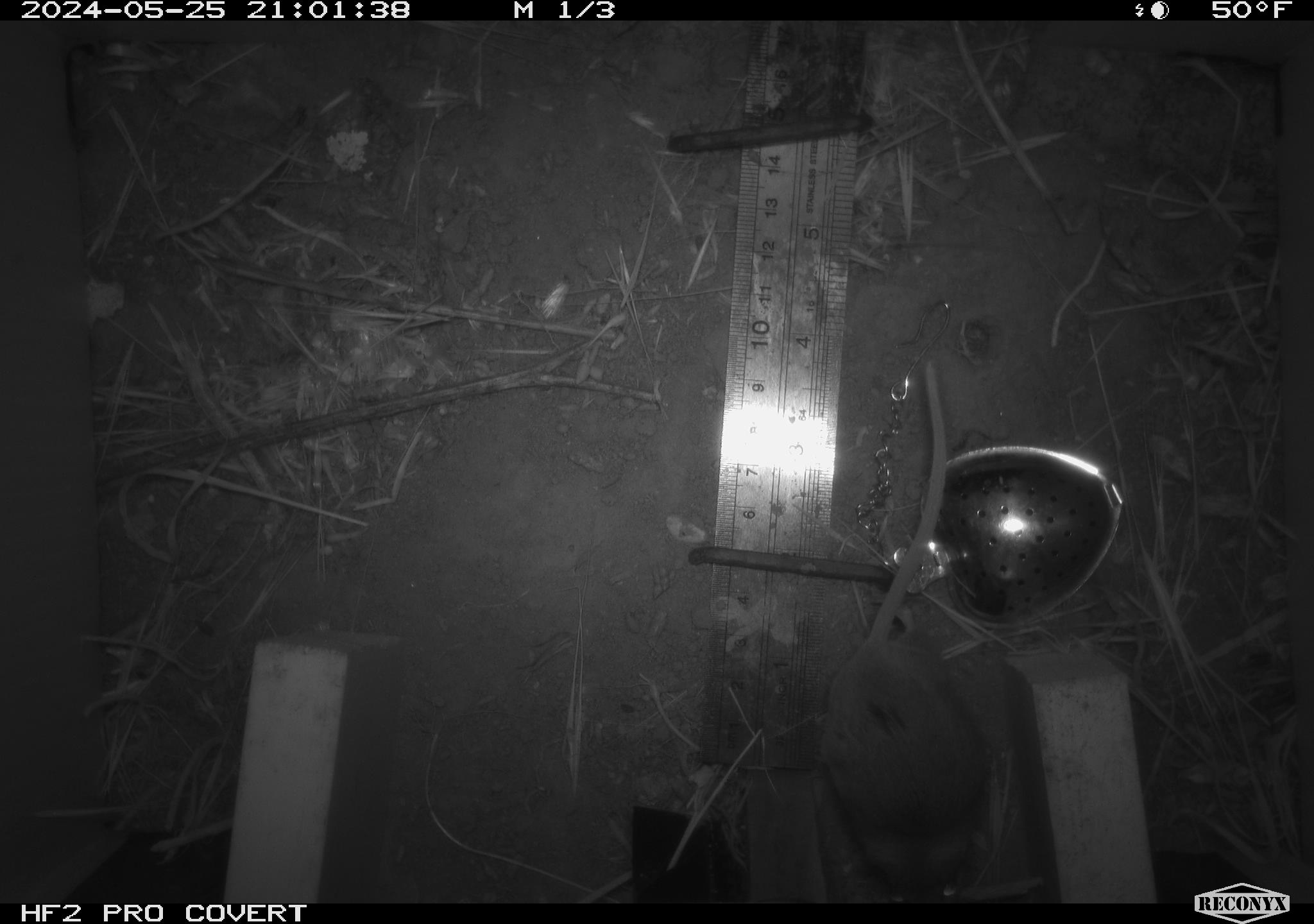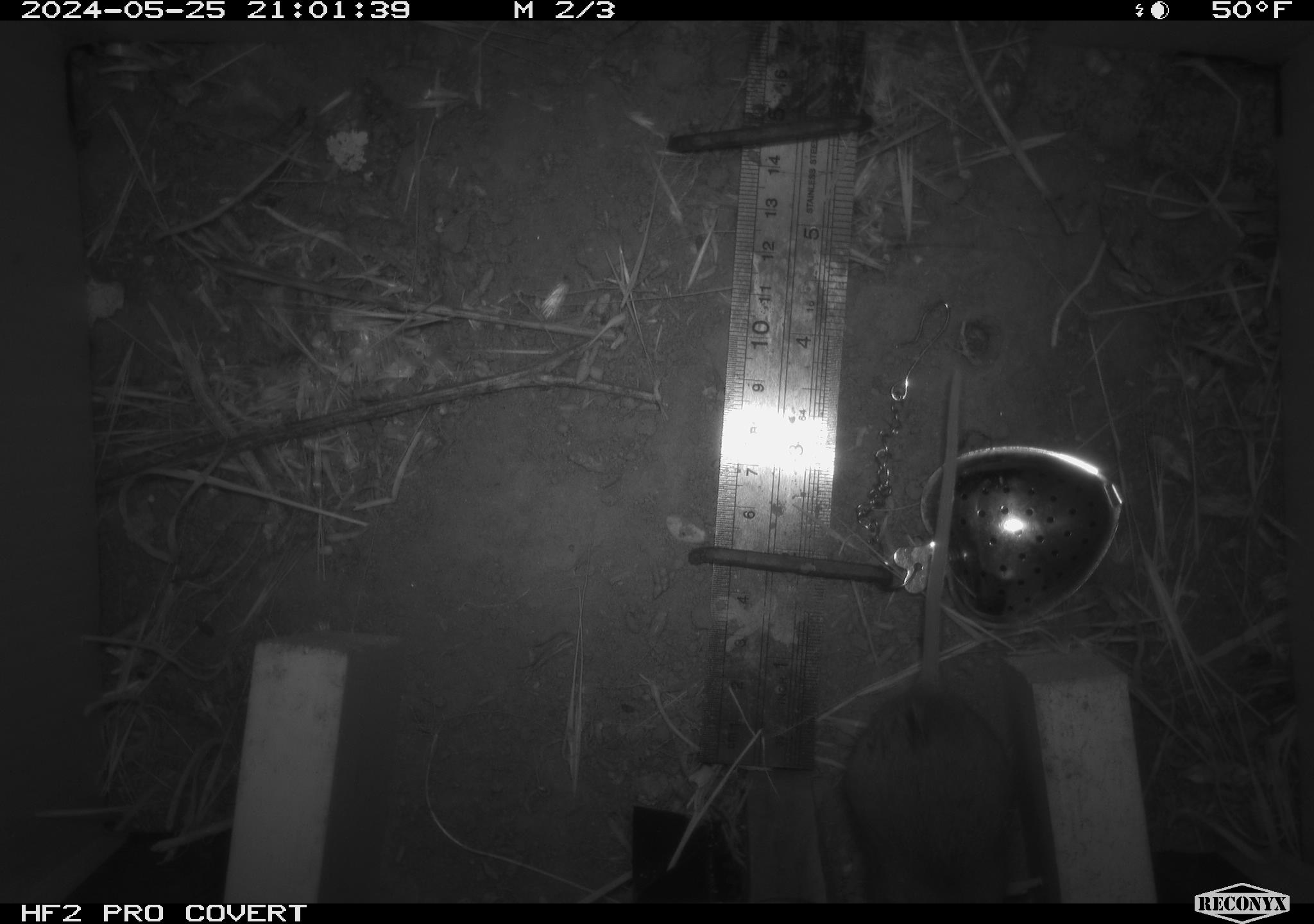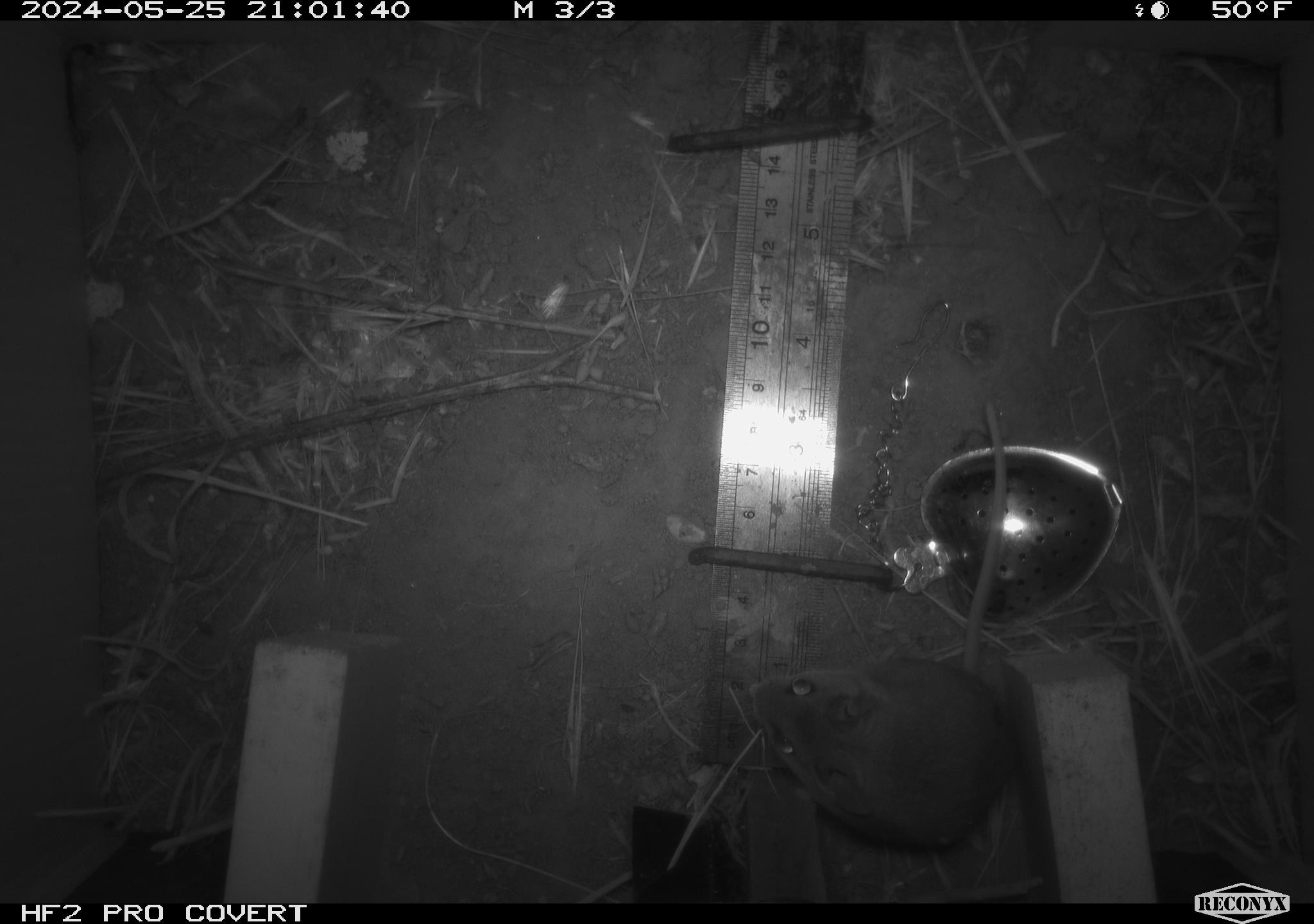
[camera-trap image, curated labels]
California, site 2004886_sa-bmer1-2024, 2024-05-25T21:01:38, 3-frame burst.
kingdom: Animalia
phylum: Chordata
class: Mammalia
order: Rodentia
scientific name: Rodentia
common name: mouse species